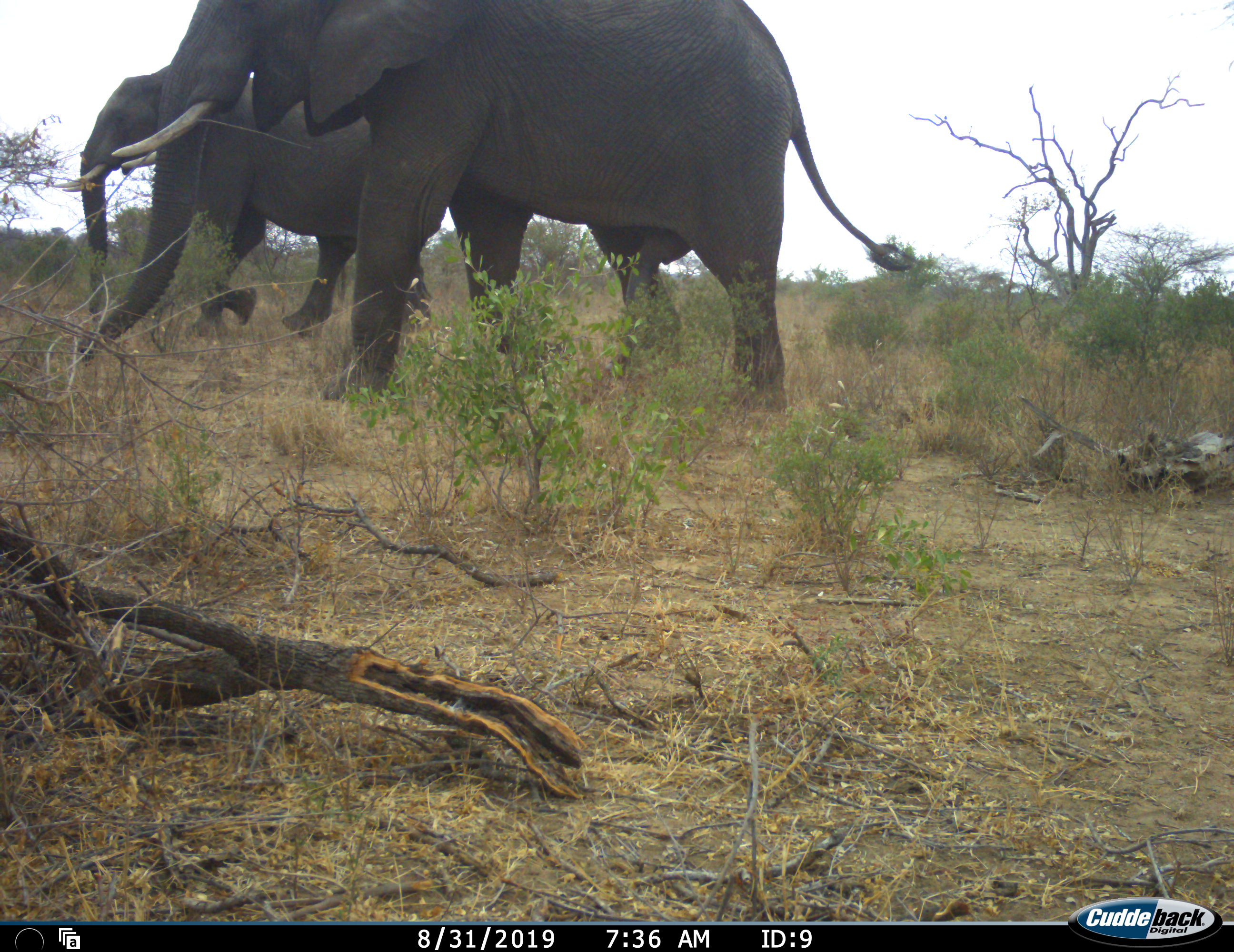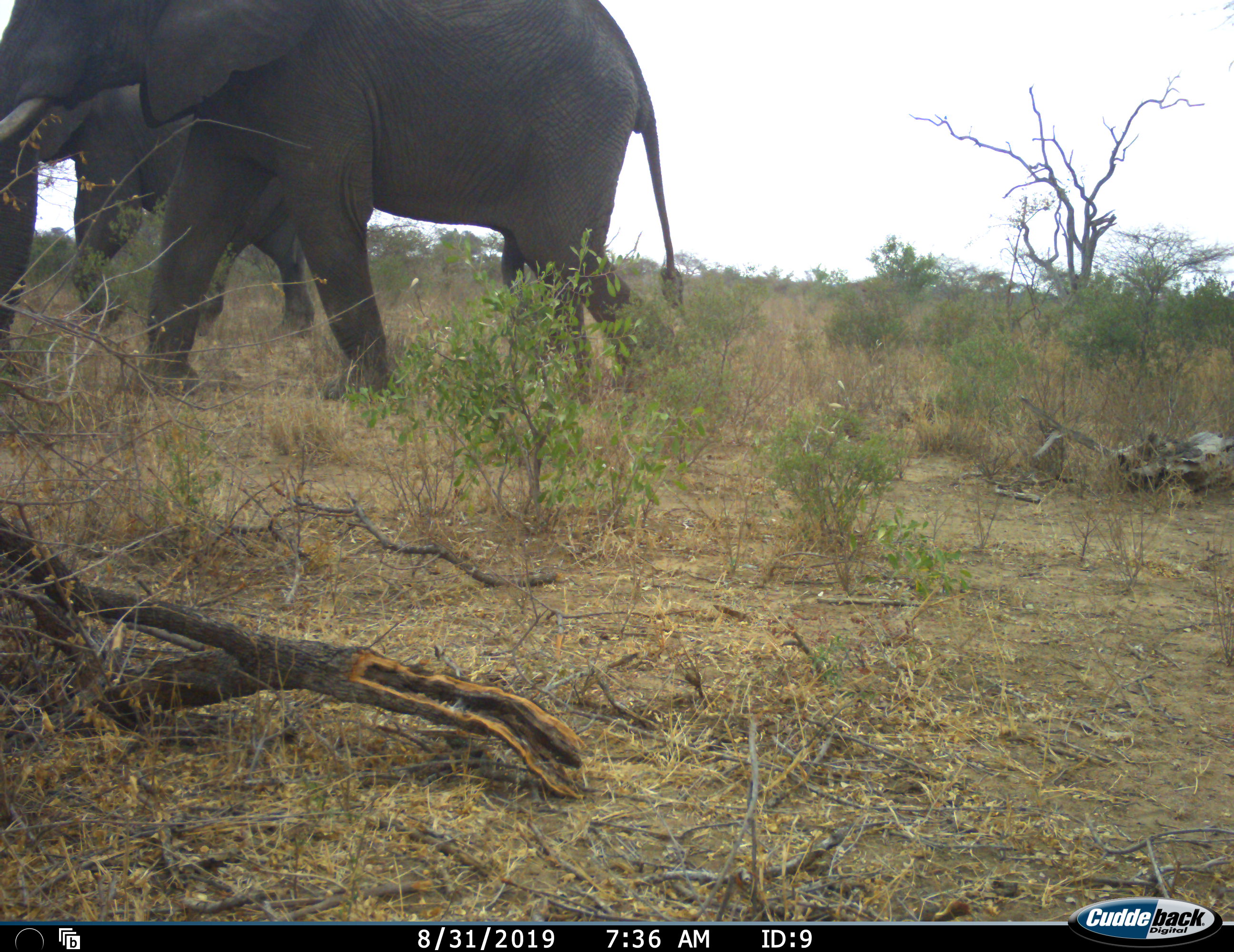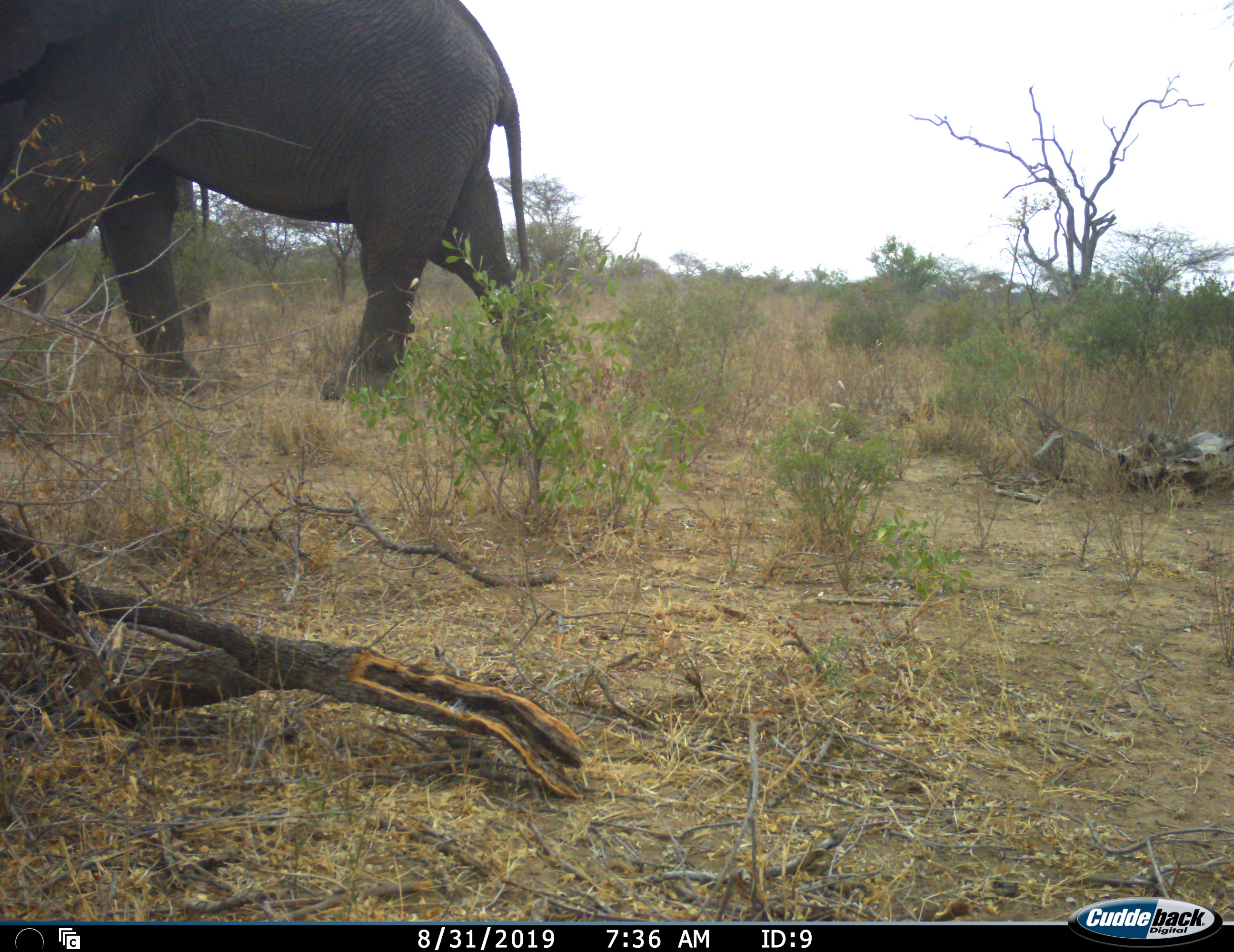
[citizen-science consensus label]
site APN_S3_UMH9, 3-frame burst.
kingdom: Animalia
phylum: Chordata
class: Mammalia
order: Proboscidea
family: Elephantidae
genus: Loxodonta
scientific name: Loxodonta africana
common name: african bush elephant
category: elephant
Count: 2.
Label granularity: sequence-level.